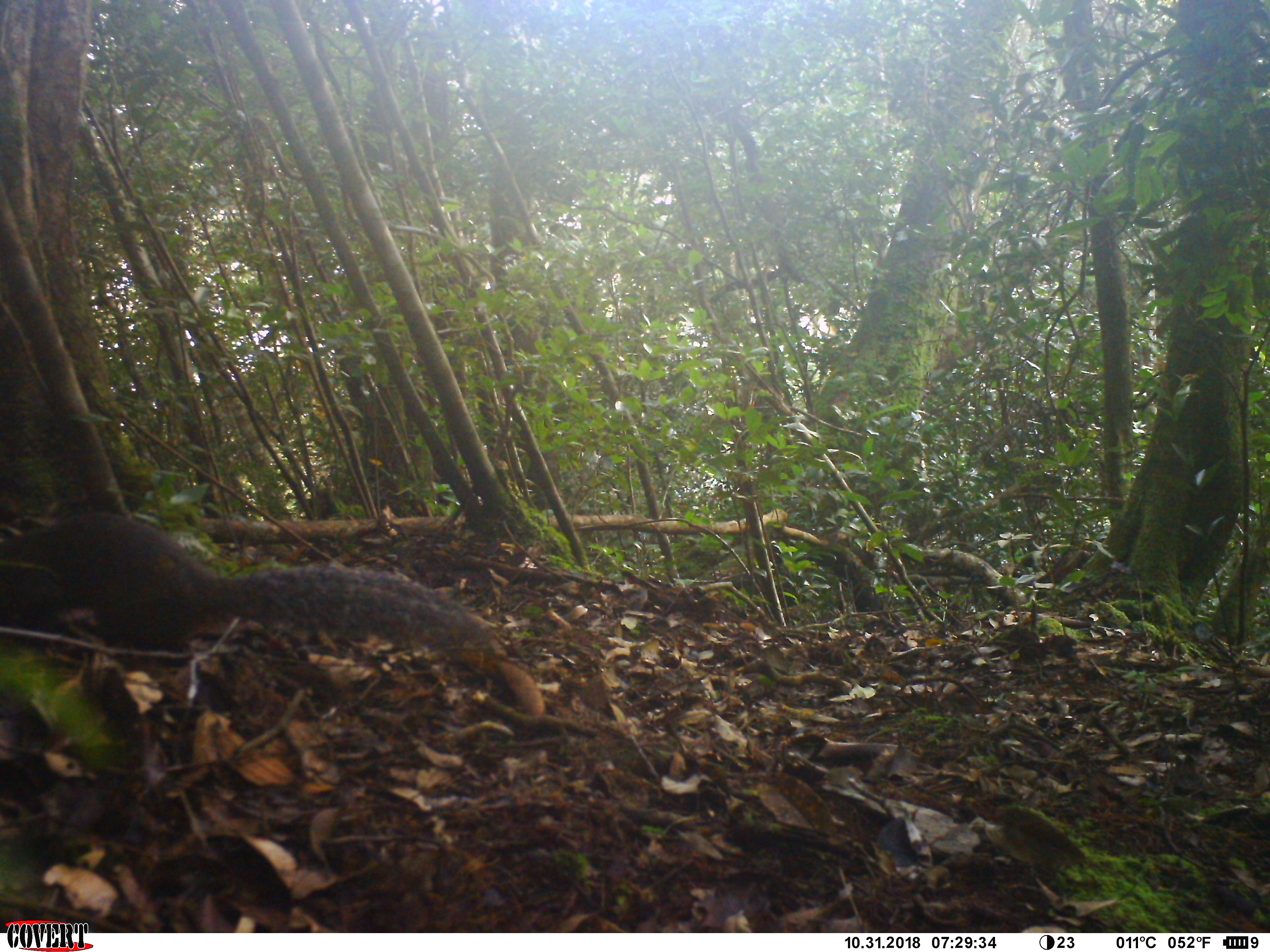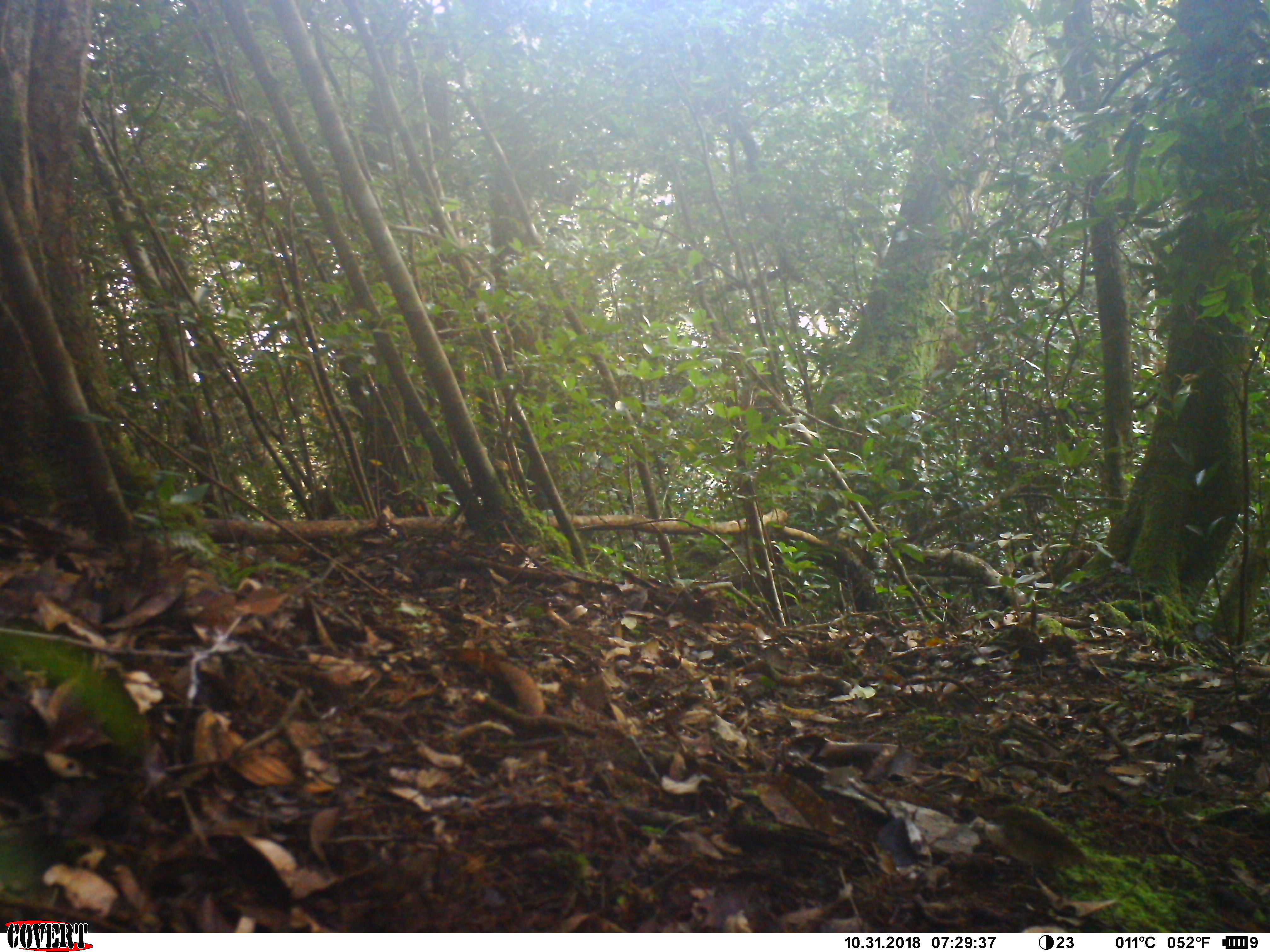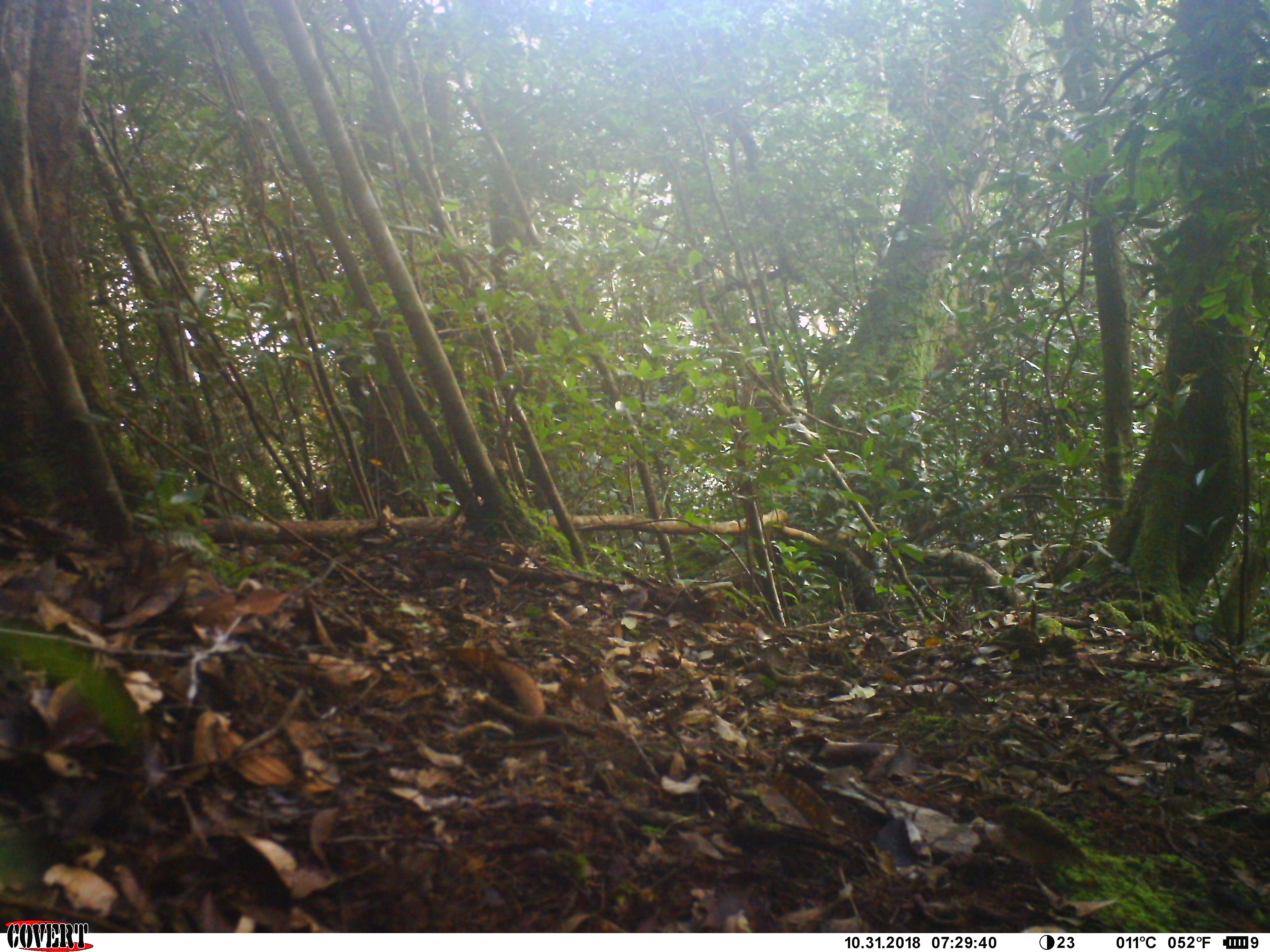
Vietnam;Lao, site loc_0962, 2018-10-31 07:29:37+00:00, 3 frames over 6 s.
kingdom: Animalia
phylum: Chordata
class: Mammalia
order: Rodentia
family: Sciuridae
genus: Dremomys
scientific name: Dremomys rufigenis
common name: red-cheeked squirrel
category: red cheeked squirrel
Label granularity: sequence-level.